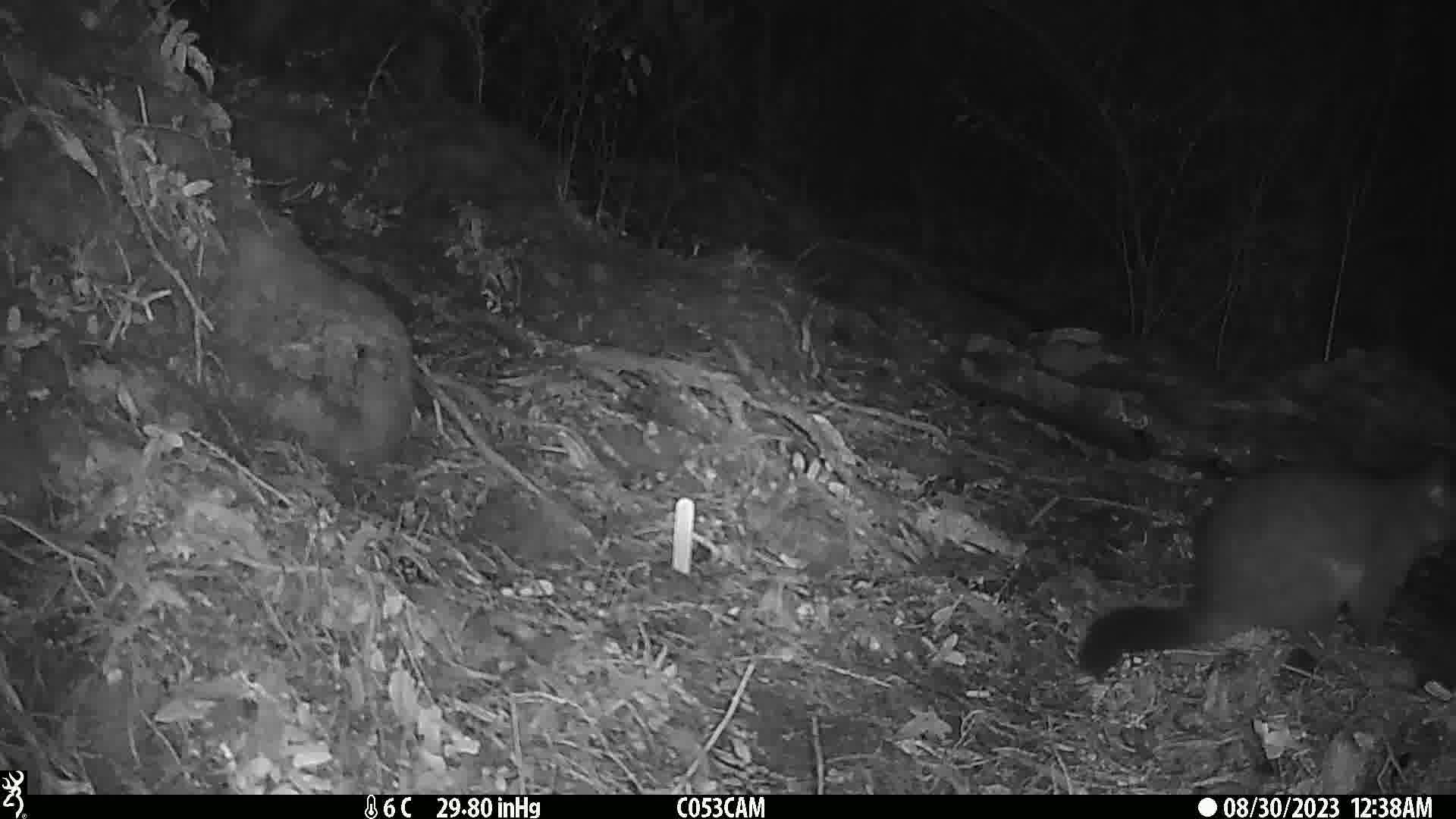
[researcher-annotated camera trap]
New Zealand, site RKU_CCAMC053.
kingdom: Animalia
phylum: Chordata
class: Mammalia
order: Diprotodontia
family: Phalangeridae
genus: Trichosurus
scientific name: Trichosurus vulpecula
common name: common brushtail possum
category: possum